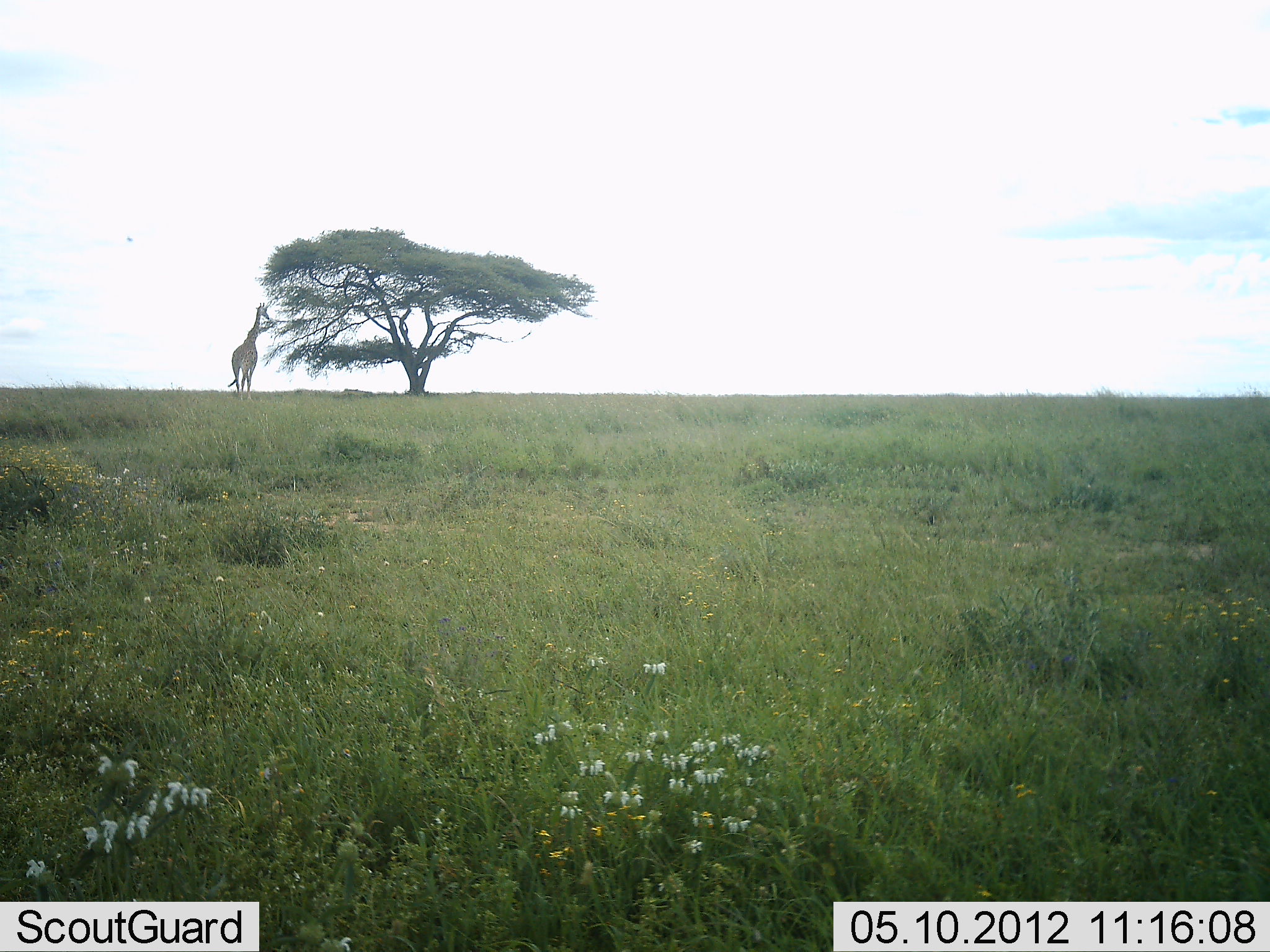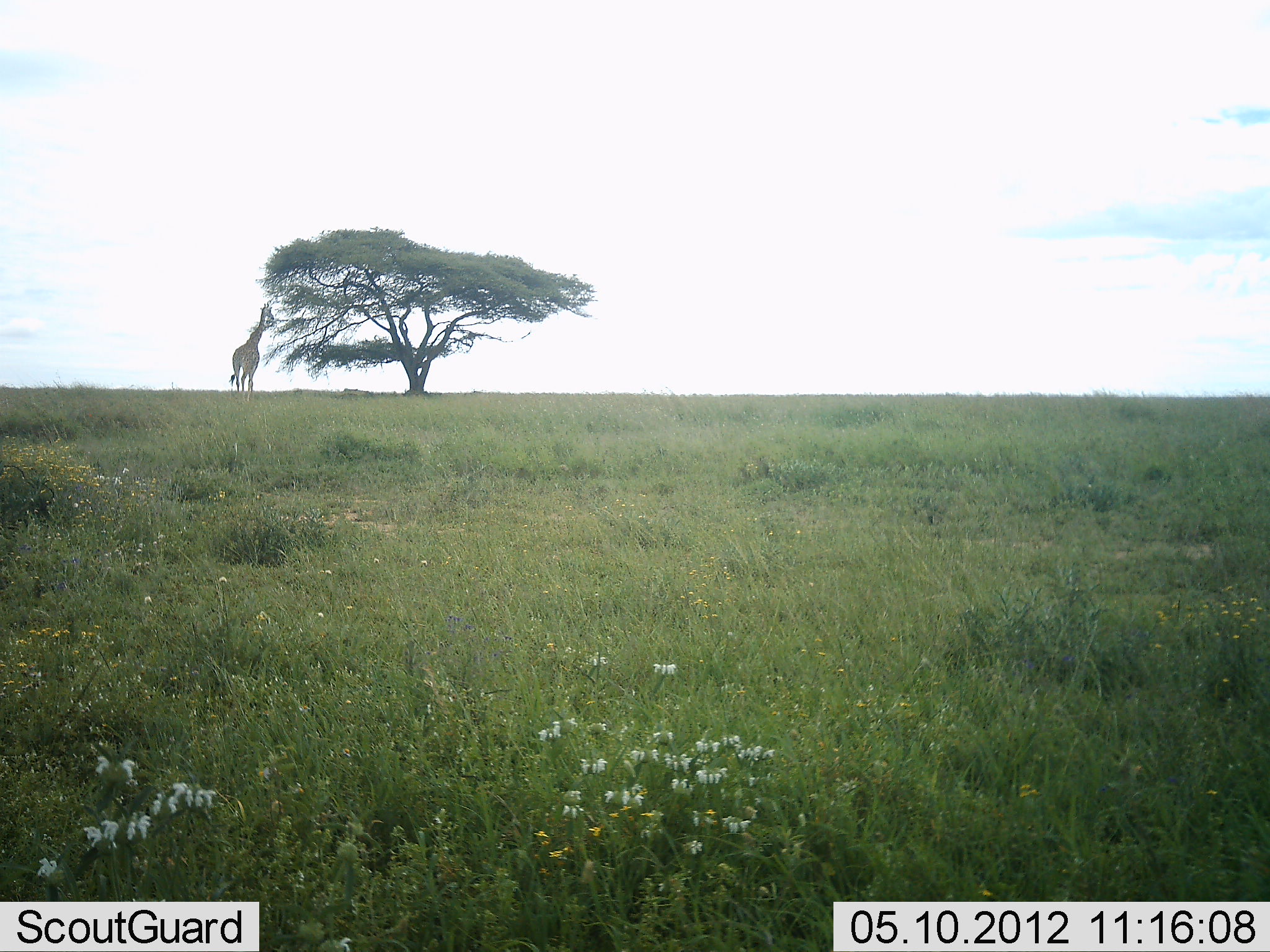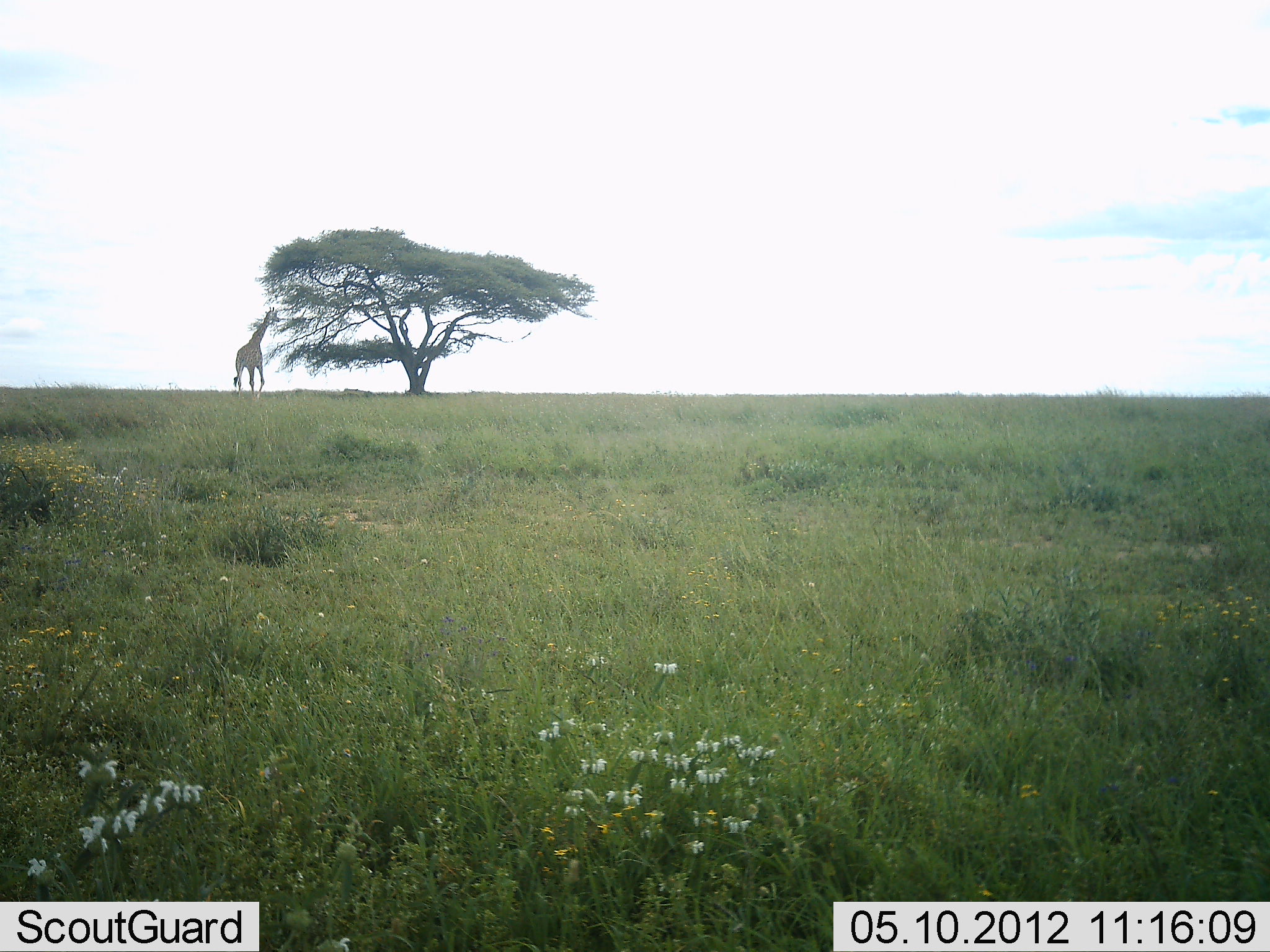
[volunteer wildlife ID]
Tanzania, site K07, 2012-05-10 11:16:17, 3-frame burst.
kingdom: Animalia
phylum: Chordata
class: Mammalia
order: Artiodactyla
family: Giraffidae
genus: Giraffa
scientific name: Giraffa camelopardalis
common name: giraffe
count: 1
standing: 22%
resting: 0%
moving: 17%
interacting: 0%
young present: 0%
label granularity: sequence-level